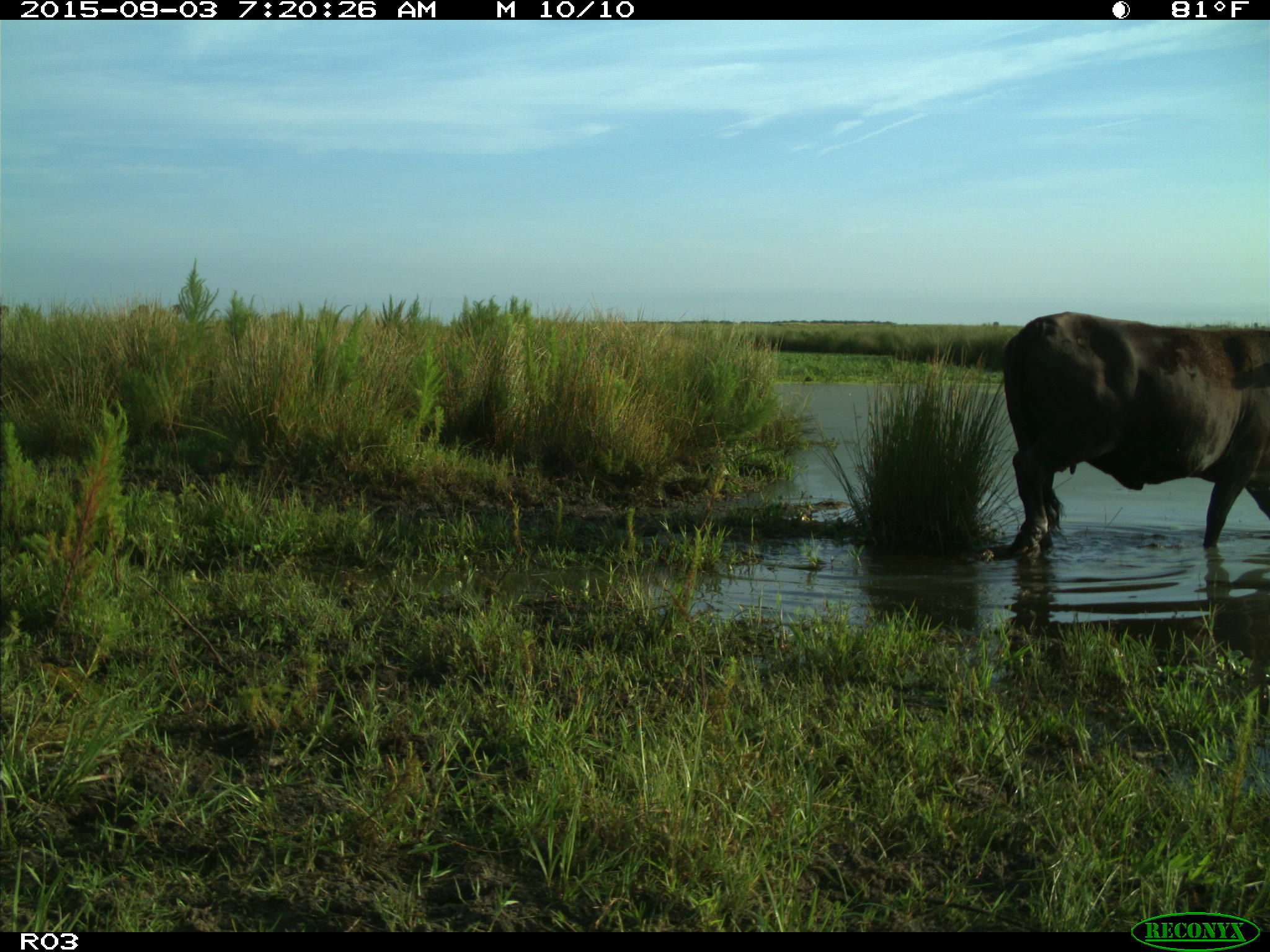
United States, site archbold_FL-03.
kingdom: Animalia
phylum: Chordata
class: Mammalia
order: Artiodactyla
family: Bovidae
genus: Bos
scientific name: Bos taurus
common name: domestic cow